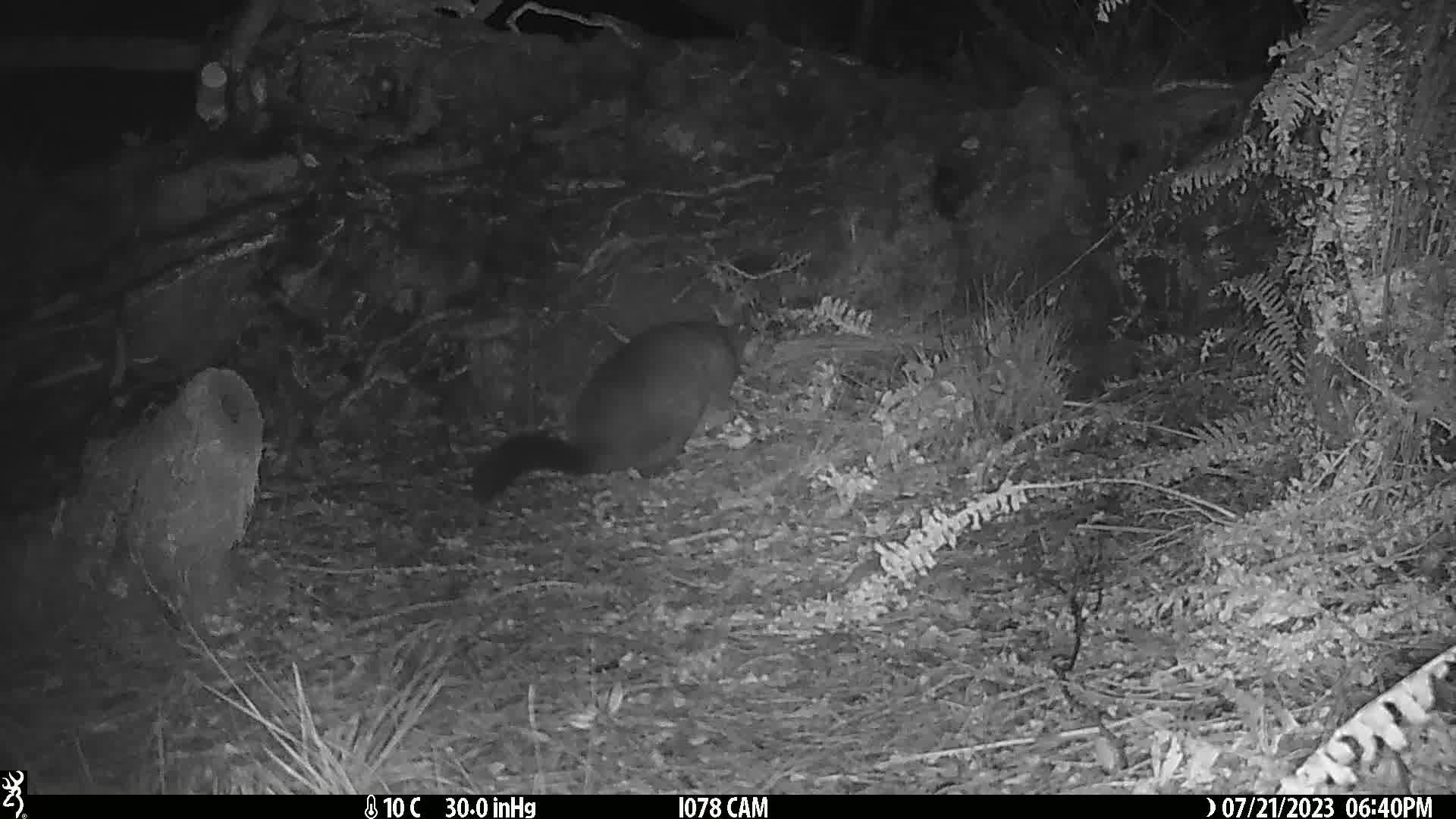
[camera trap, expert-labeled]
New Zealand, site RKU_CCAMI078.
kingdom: Animalia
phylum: Chordata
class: Mammalia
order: Diprotodontia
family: Phalangeridae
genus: Trichosurus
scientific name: Trichosurus vulpecula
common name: common brushtail possum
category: possum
Possum (common brushtail possum) (Trichosurus vulpecula).